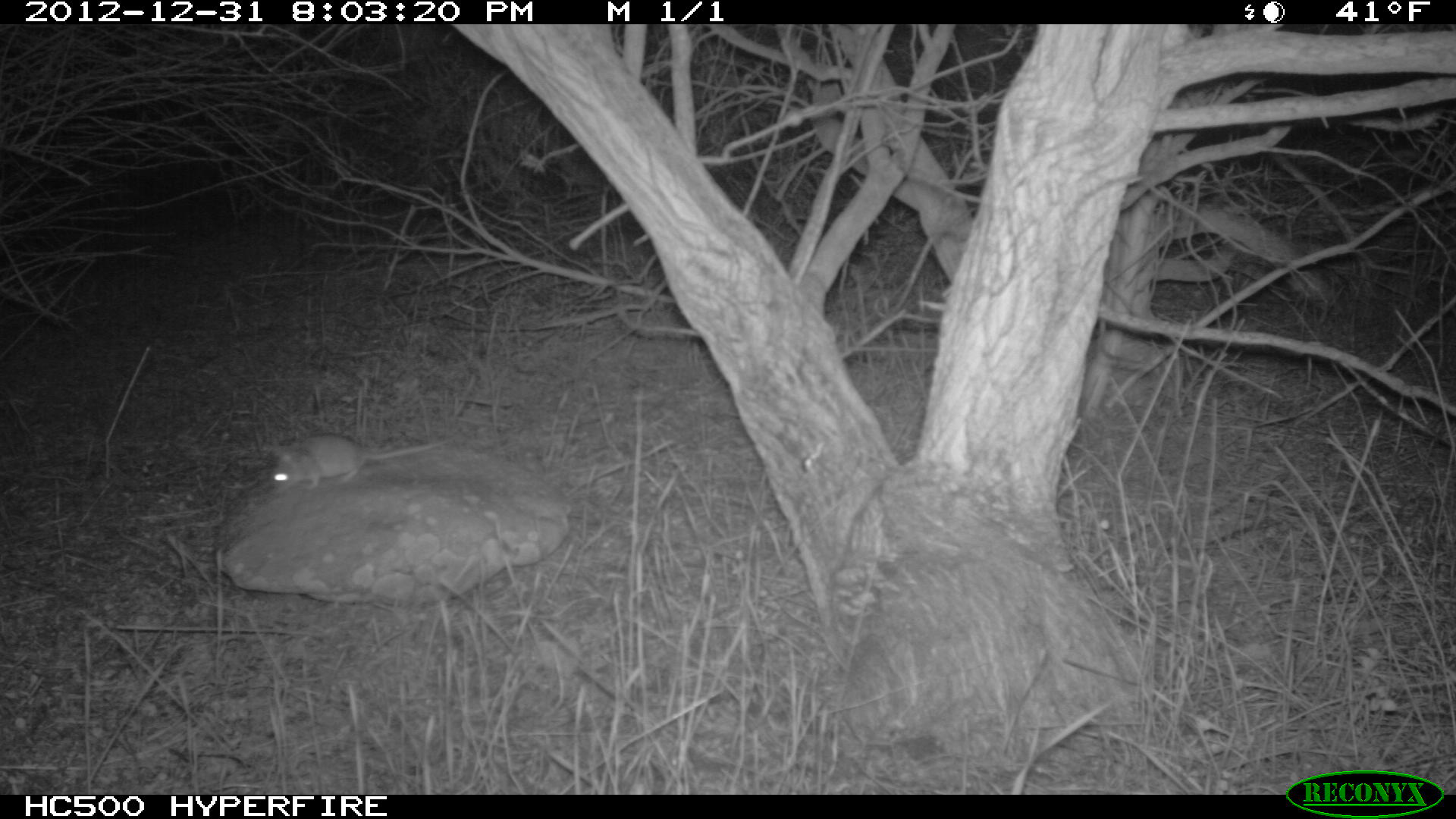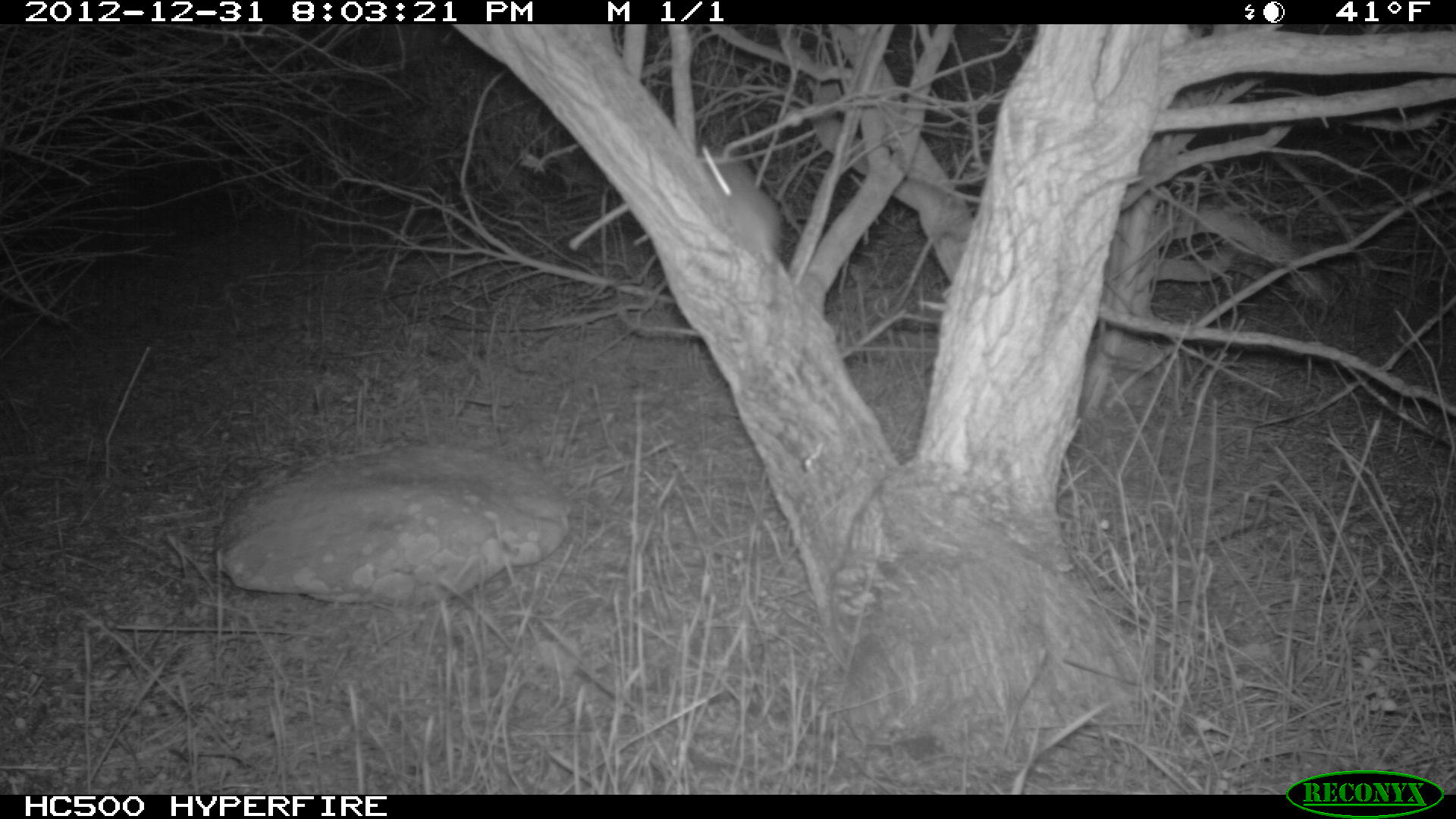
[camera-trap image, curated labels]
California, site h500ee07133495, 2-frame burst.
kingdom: Animalia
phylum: Chordata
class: Mammalia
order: Rodentia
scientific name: Rodentia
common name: rodent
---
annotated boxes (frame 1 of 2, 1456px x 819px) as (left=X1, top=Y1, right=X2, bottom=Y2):
rodent: (left=268, top=430, right=456, bottom=491)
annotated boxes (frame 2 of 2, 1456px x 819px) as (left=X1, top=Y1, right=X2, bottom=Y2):
rodent: (left=695, top=143, right=784, bottom=266)